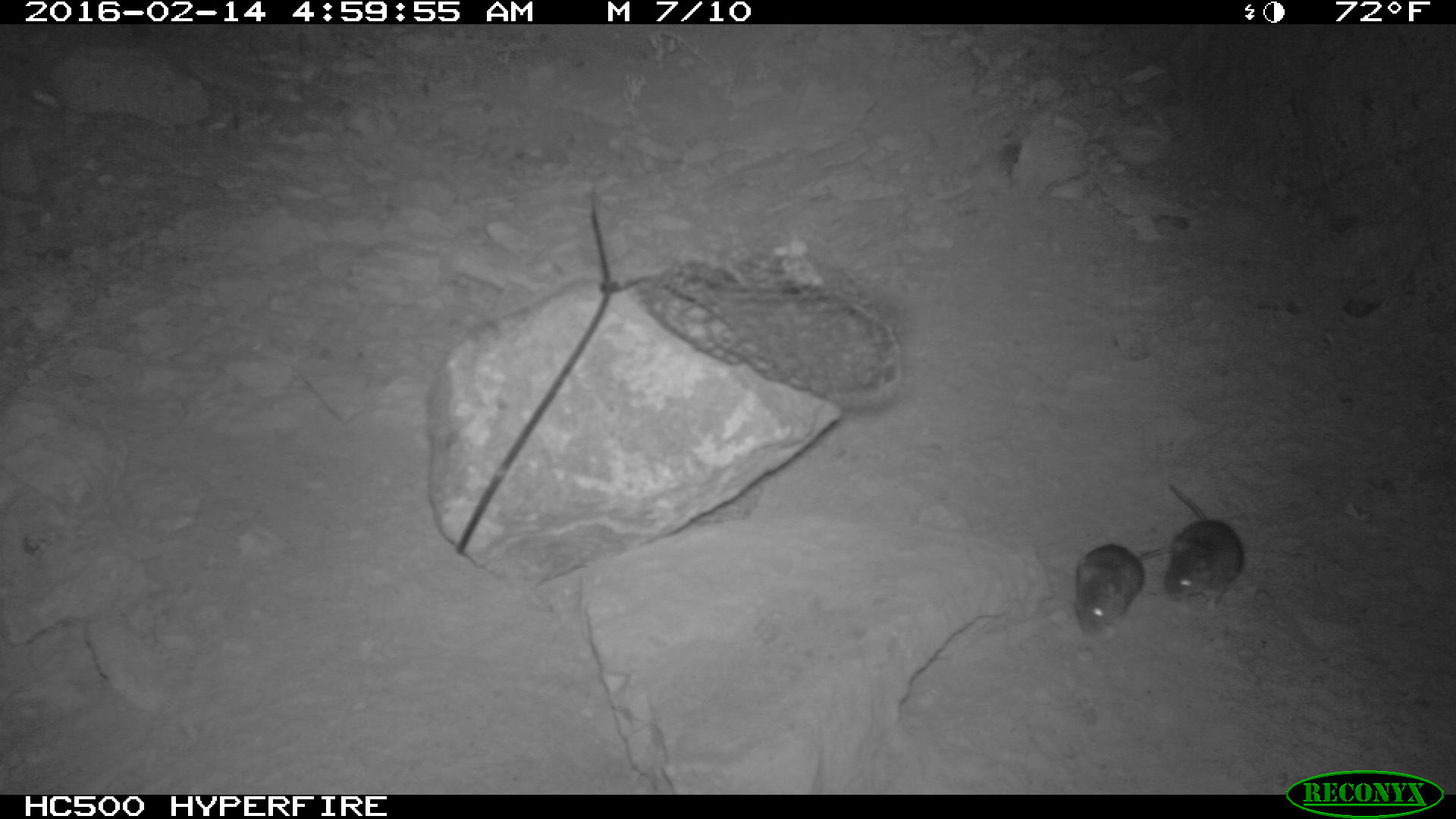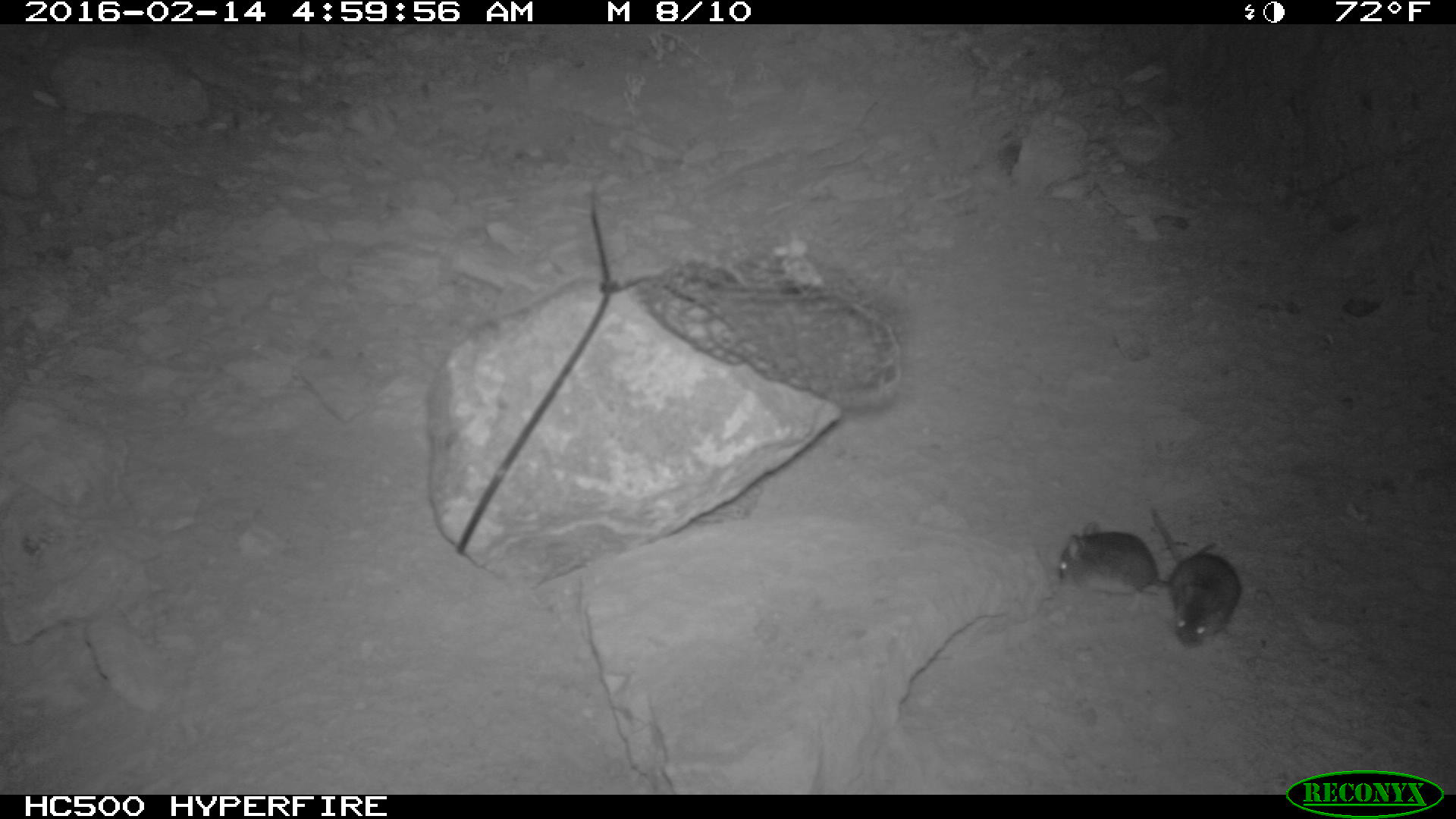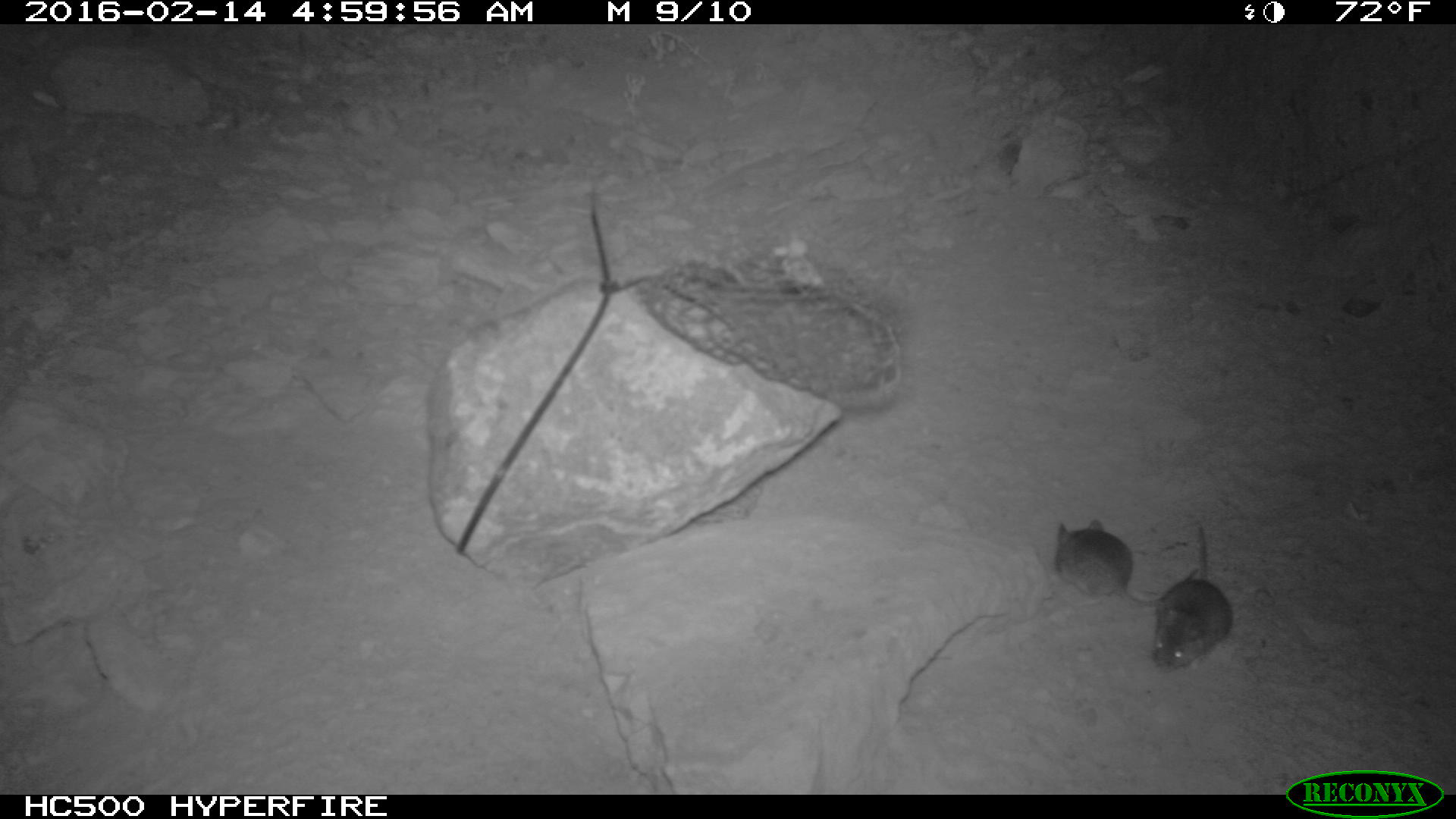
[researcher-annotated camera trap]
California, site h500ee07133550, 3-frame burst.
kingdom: Animalia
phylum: Chordata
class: Mammalia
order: Rodentia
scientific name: Rodentia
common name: rodent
Rodent (Rodentia).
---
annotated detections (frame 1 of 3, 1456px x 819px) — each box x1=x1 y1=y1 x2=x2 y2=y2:
rodent: x1=1074 y1=542 x2=1203 y2=638; x1=1158 y1=482 x2=1244 y2=610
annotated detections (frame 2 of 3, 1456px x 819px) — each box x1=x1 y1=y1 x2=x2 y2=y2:
rodent: x1=1057 y1=521 x2=1215 y2=613; x1=1150 y1=507 x2=1241 y2=648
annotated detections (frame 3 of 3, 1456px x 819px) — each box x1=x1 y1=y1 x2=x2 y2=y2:
rodent: x1=1054 y1=515 x2=1197 y2=605; x1=1146 y1=519 x2=1231 y2=670